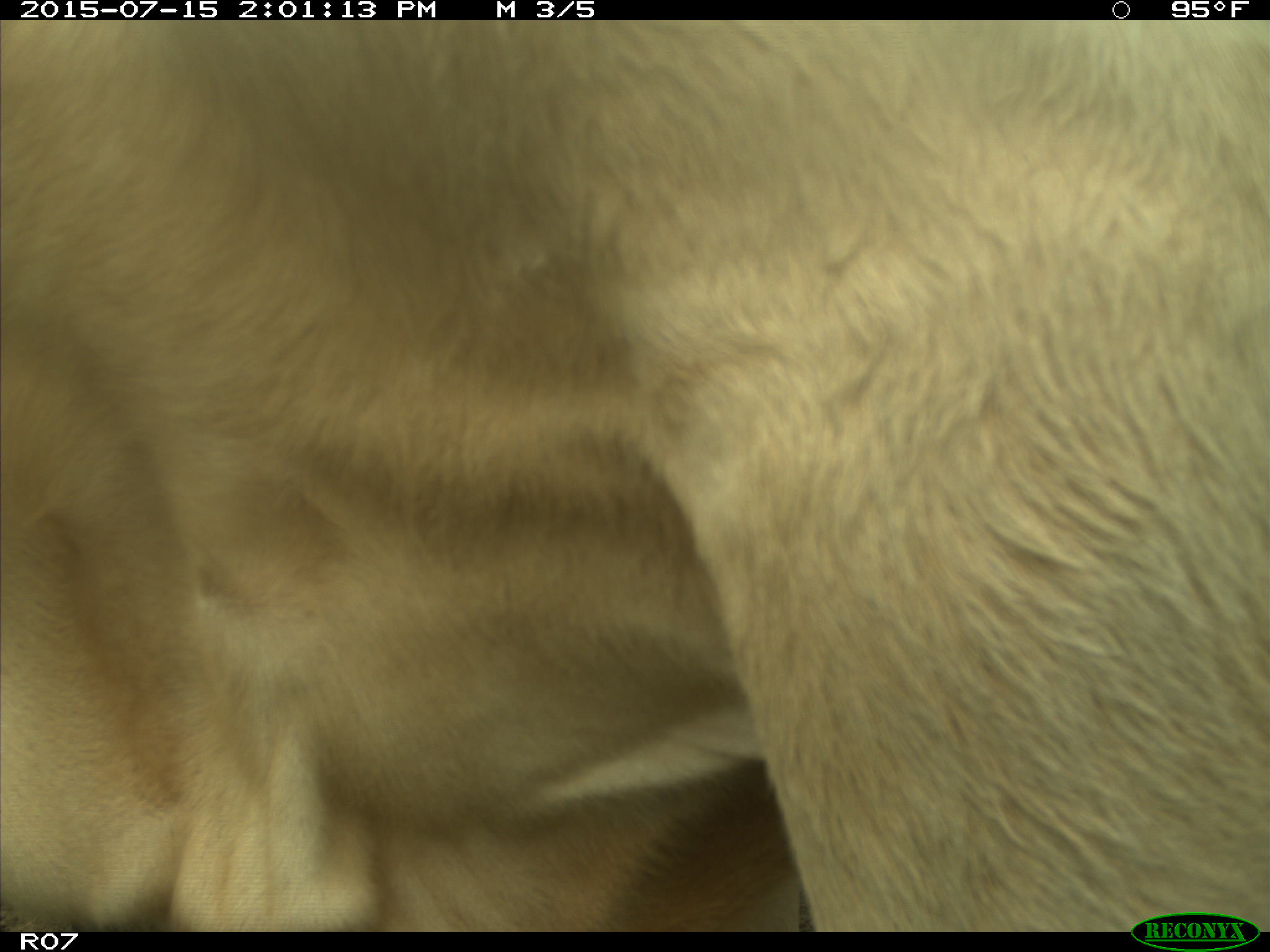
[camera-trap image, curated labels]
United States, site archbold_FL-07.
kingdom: Animalia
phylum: Chordata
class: Mammalia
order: Artiodactyla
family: Bovidae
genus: Bos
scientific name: Bos taurus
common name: domestic cow